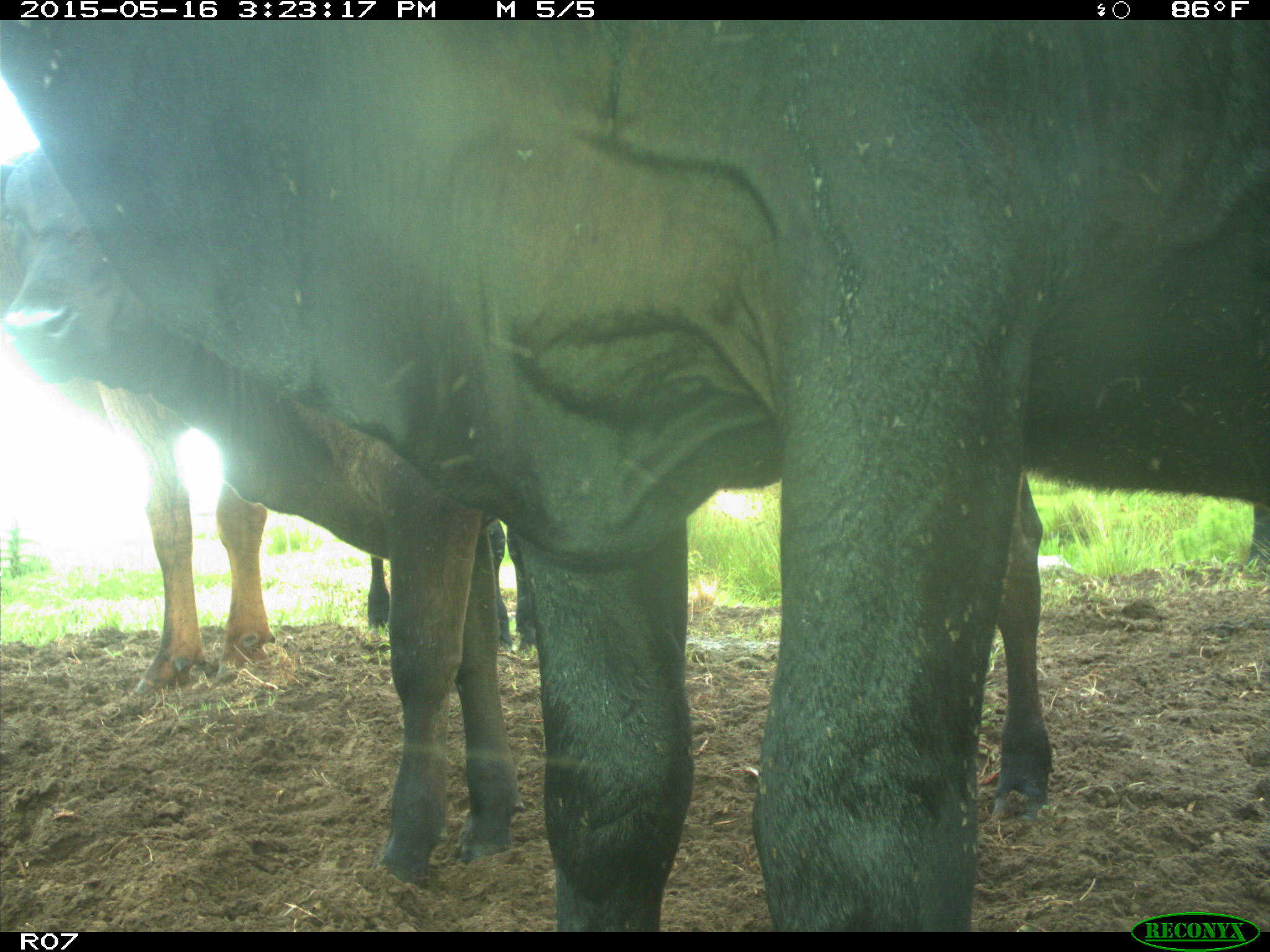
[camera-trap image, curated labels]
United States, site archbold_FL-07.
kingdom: Animalia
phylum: Chordata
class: Mammalia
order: Artiodactyla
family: Bovidae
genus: Bos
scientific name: Bos taurus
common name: domestic cow